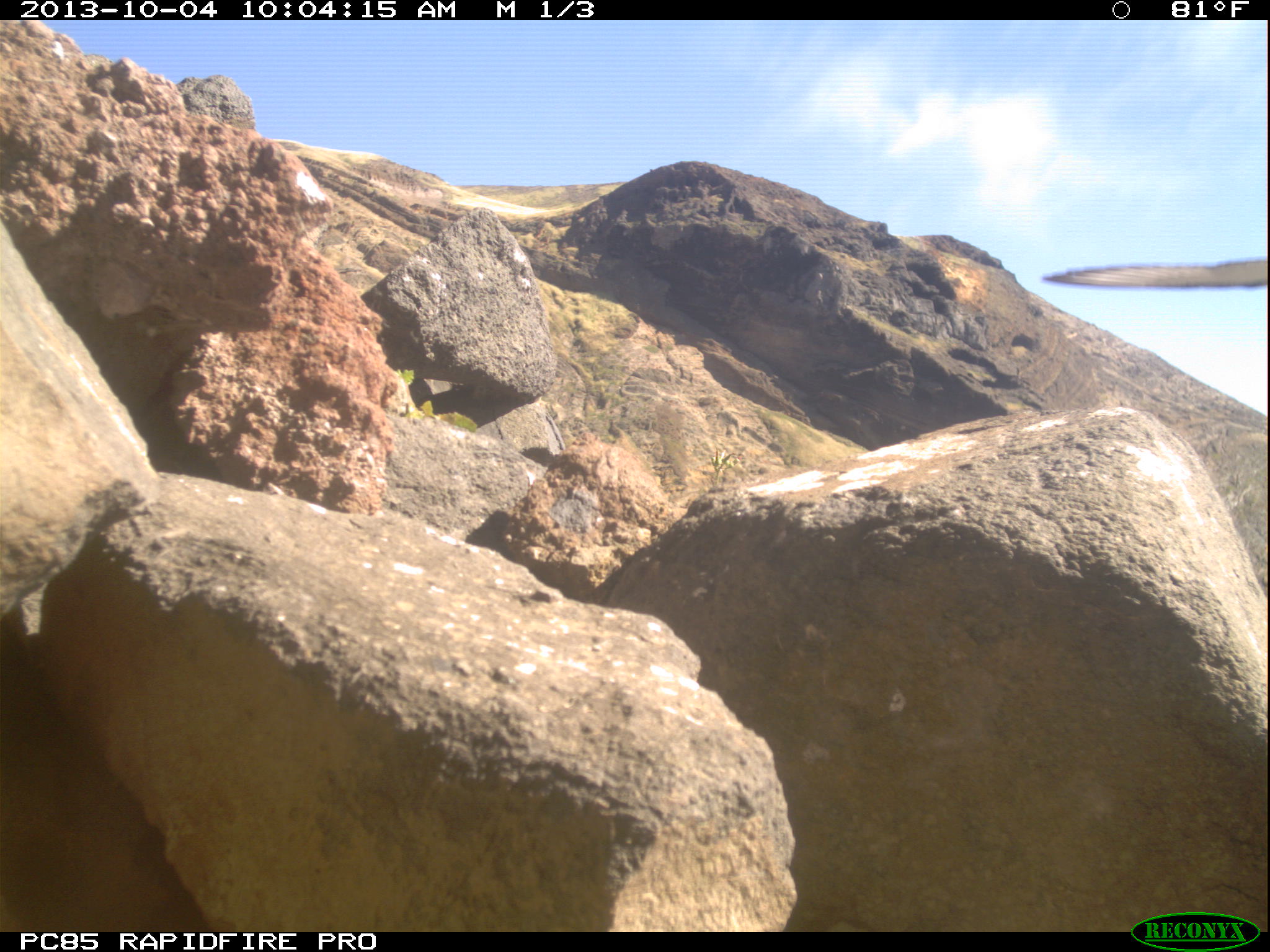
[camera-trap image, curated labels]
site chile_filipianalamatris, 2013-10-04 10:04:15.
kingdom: Animalia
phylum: Chordata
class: Aves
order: Procellariiformes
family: Procellariidae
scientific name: Procellariidae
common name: petrel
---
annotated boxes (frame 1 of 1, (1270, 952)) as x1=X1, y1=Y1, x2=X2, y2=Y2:
petrel: x1=1037, y1=252, x2=1270, y2=298